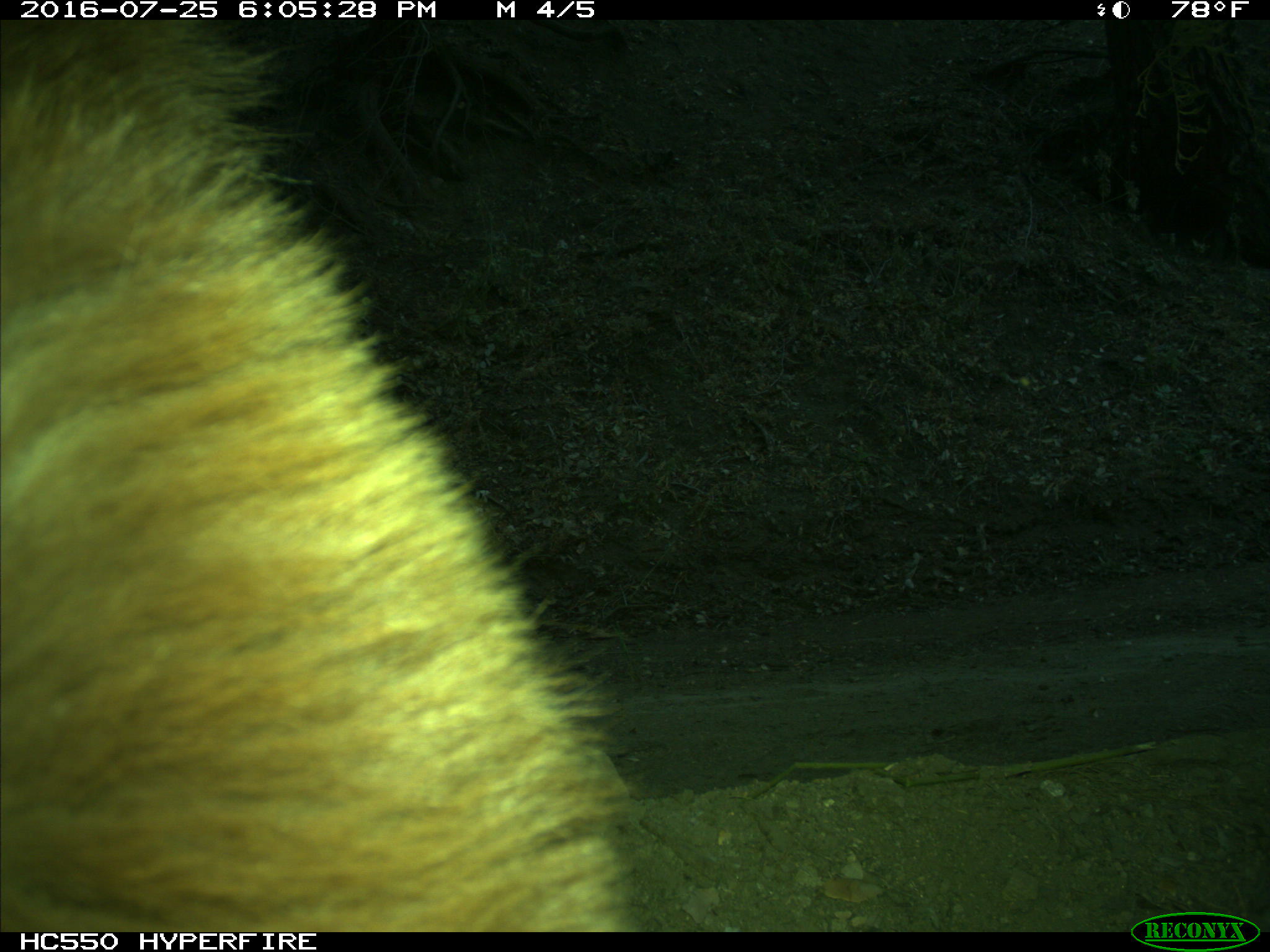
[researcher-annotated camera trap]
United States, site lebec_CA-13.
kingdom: Animalia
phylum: Chordata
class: Mammalia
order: Carnivora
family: Ursidae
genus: Ursus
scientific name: Ursus americanus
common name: american black bear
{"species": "Ursus americanus (american black bear)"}